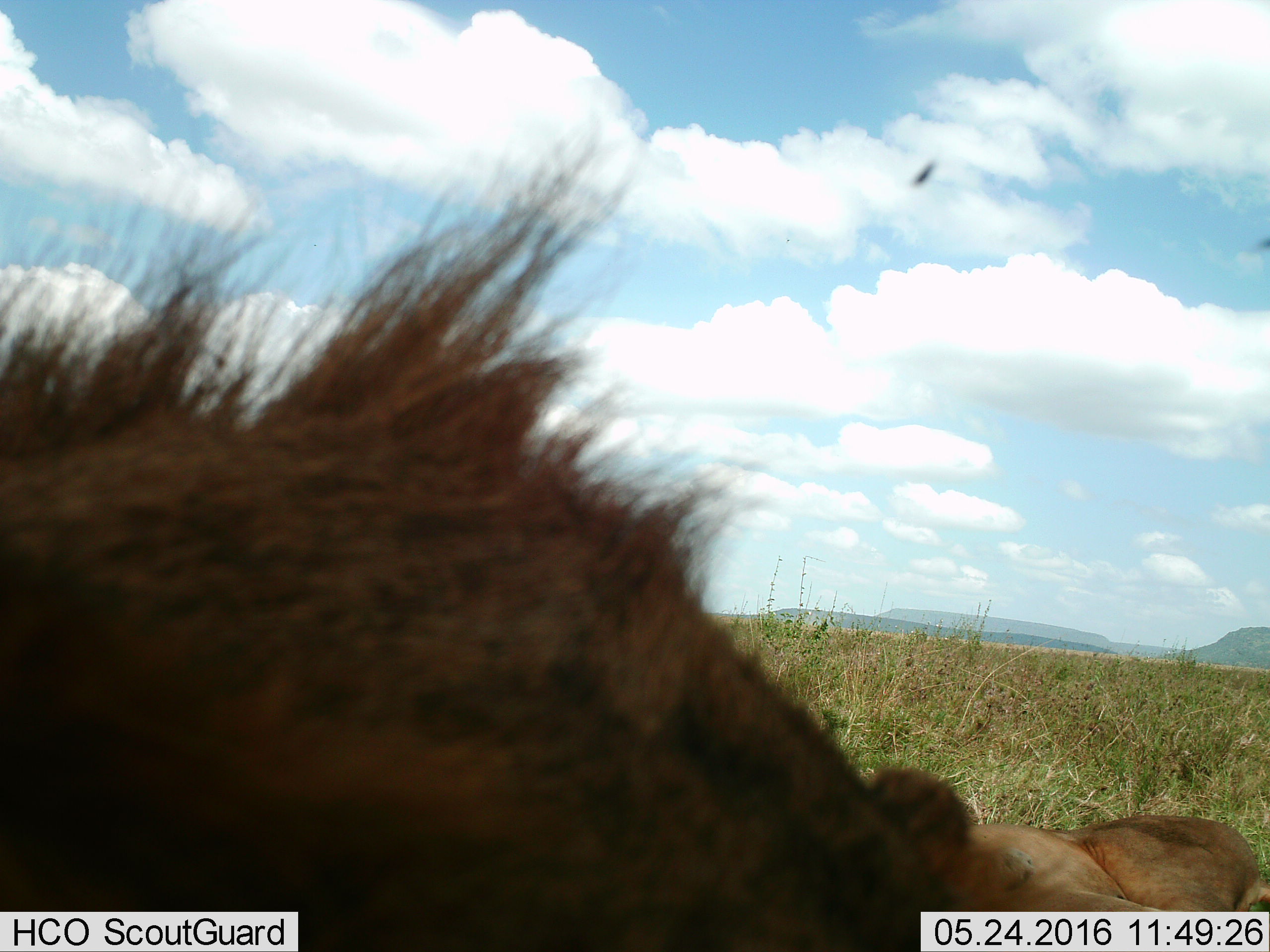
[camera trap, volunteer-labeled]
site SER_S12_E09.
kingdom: Animalia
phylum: Chordata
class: Mammalia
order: Carnivora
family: Felidae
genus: Panthera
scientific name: Panthera leo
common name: lion male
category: lionmale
Lionmale (lion male) (Panthera leo), count 1. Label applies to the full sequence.